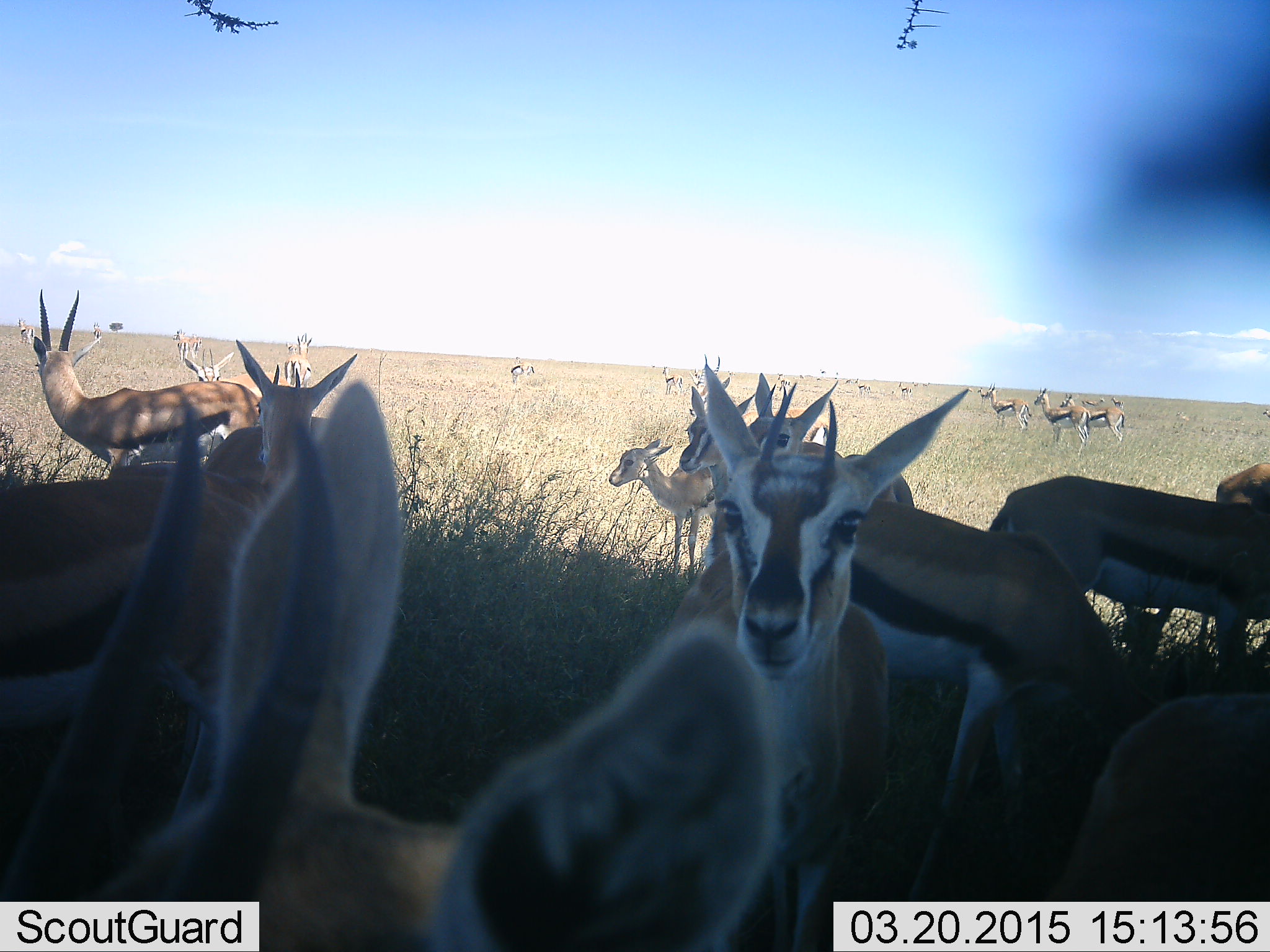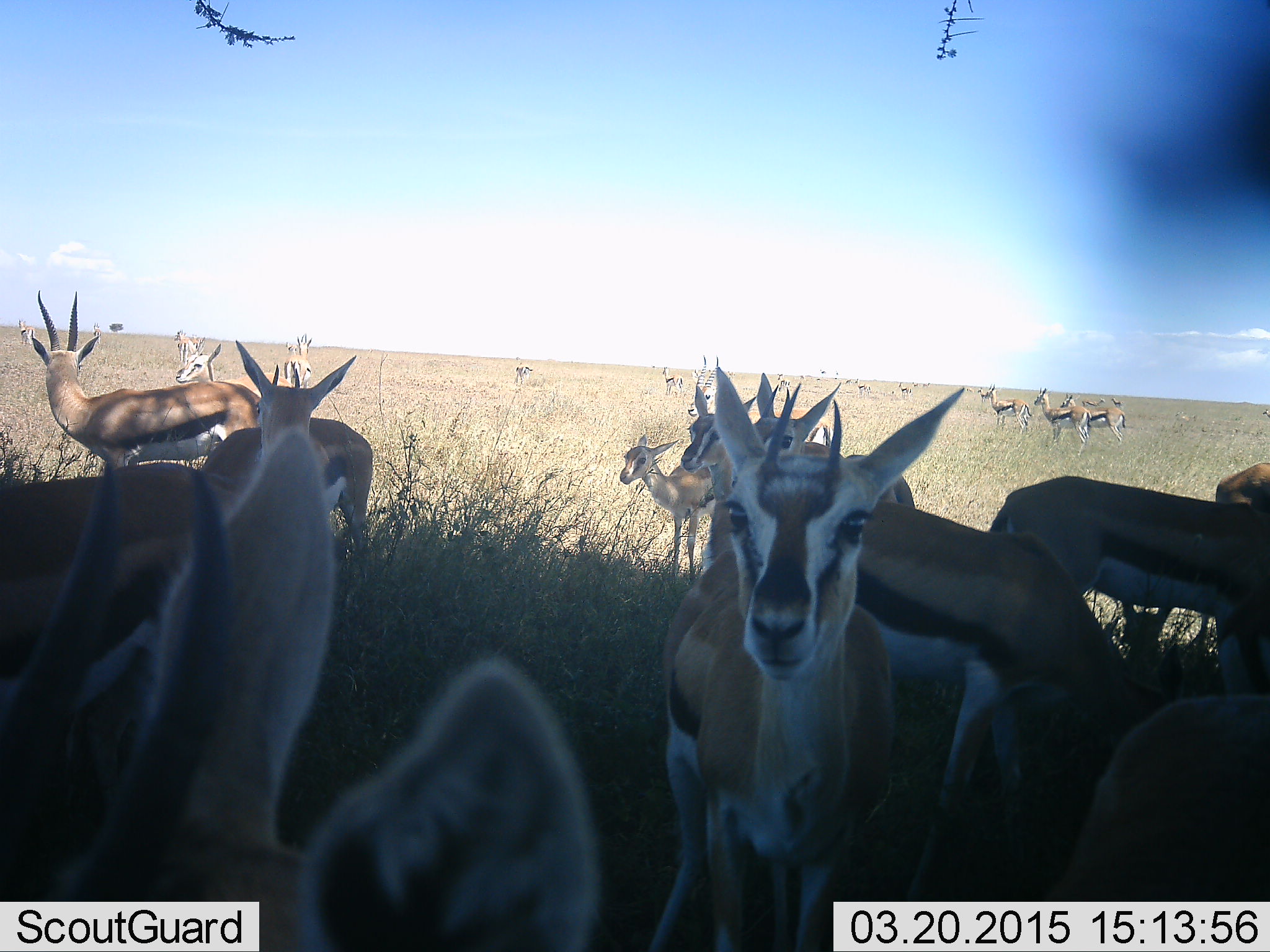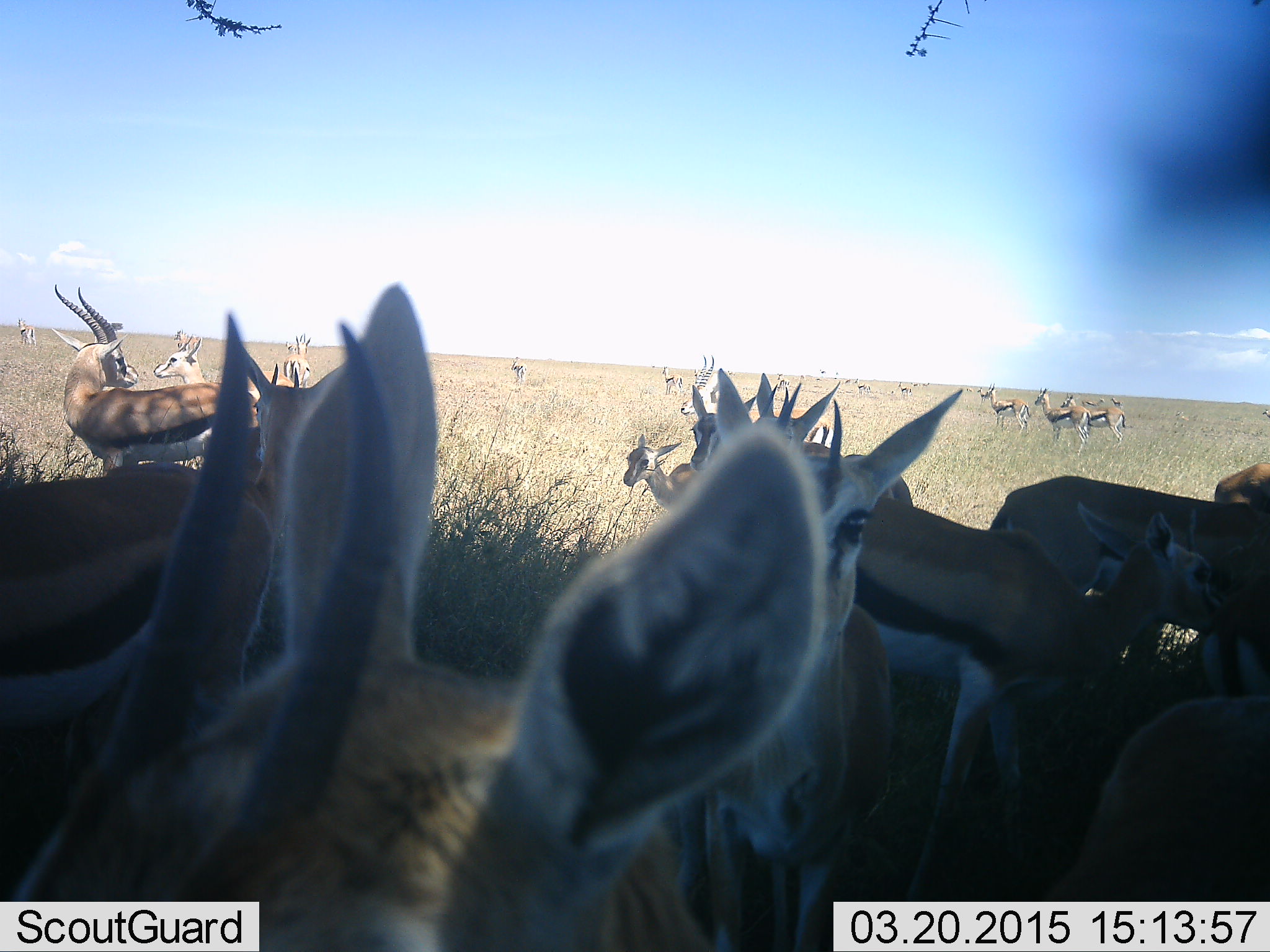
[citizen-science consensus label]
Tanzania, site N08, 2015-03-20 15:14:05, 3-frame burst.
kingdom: Animalia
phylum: Chordata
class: Mammalia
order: Artiodactyla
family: Bovidae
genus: Eudorcas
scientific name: Eudorcas thomsonii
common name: thomson's gazelle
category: gazellethomsons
Gazellethomsons (thomson's gazelle) (Eudorcas thomsonii), count 11-50. Behavior (volunteer vote fractions): standing 90%, resting 20%, moving 30%, interacting 20%. Young present (vote fraction): 50%. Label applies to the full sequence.